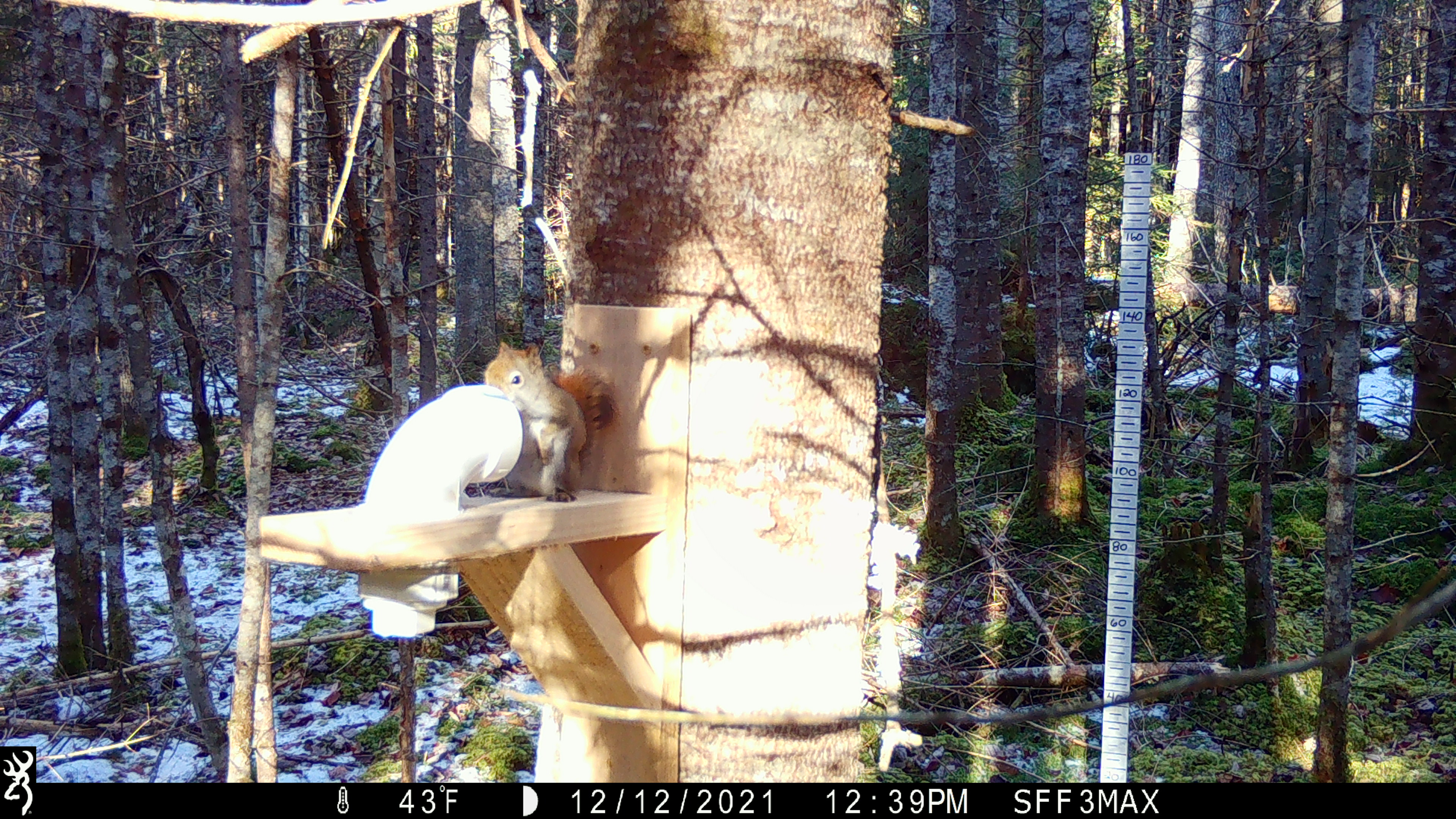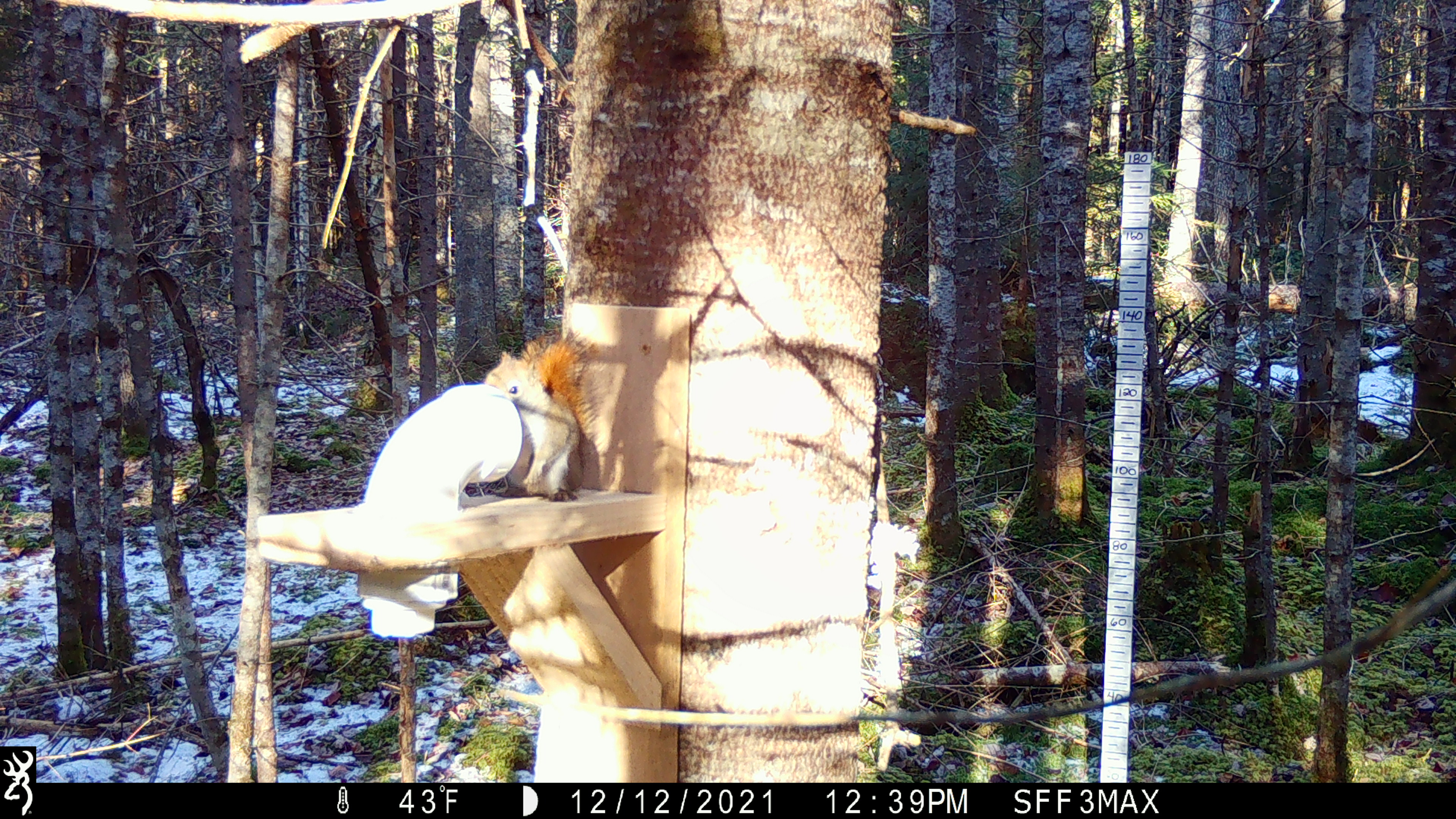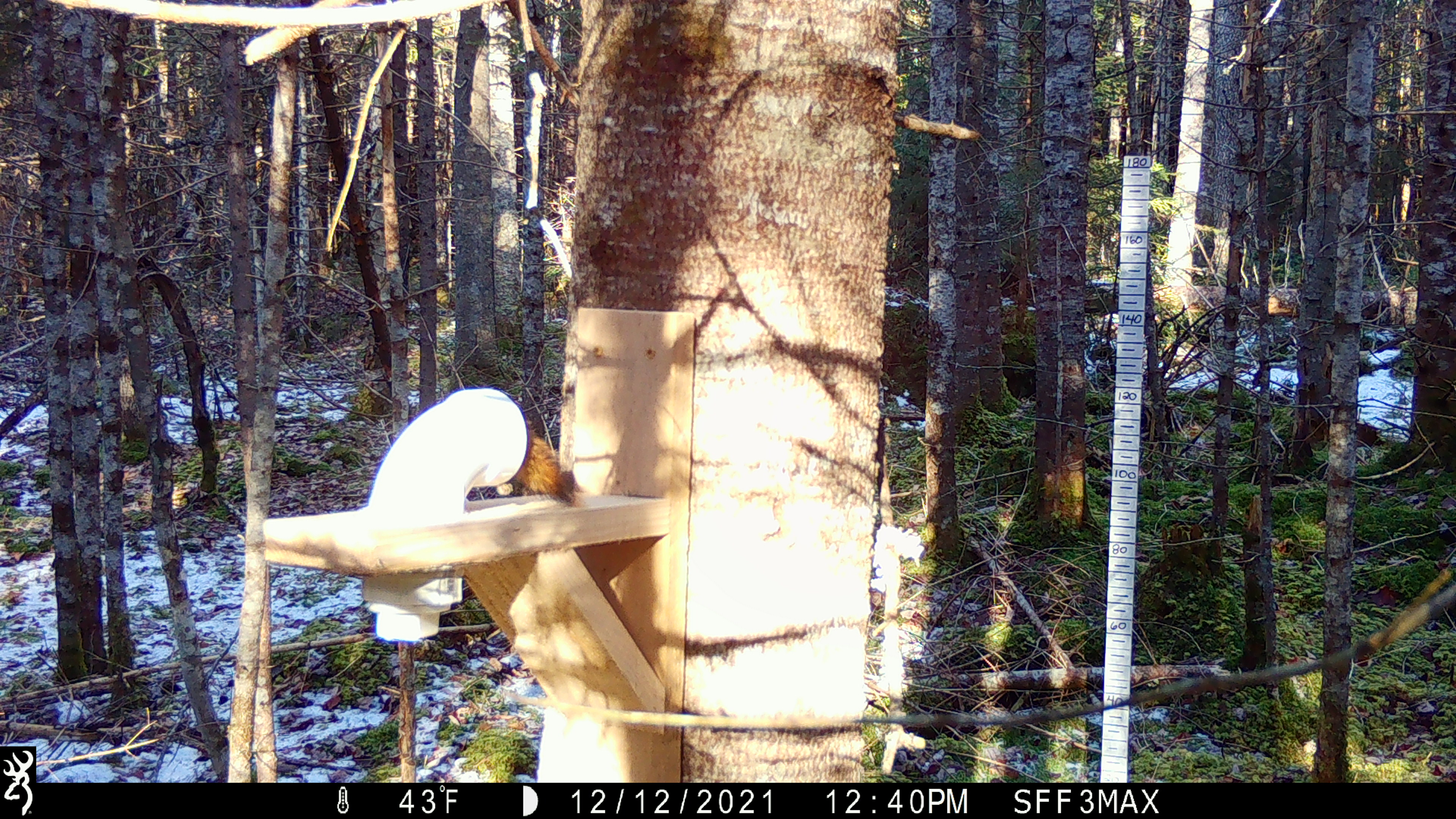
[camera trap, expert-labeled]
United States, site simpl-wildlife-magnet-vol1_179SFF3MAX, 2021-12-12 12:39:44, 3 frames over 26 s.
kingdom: Animalia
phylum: Chordata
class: Mammalia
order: Rodentia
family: Sciuridae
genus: Tamiasciurus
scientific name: Tamiasciurus hudsonicus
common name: red squirrel